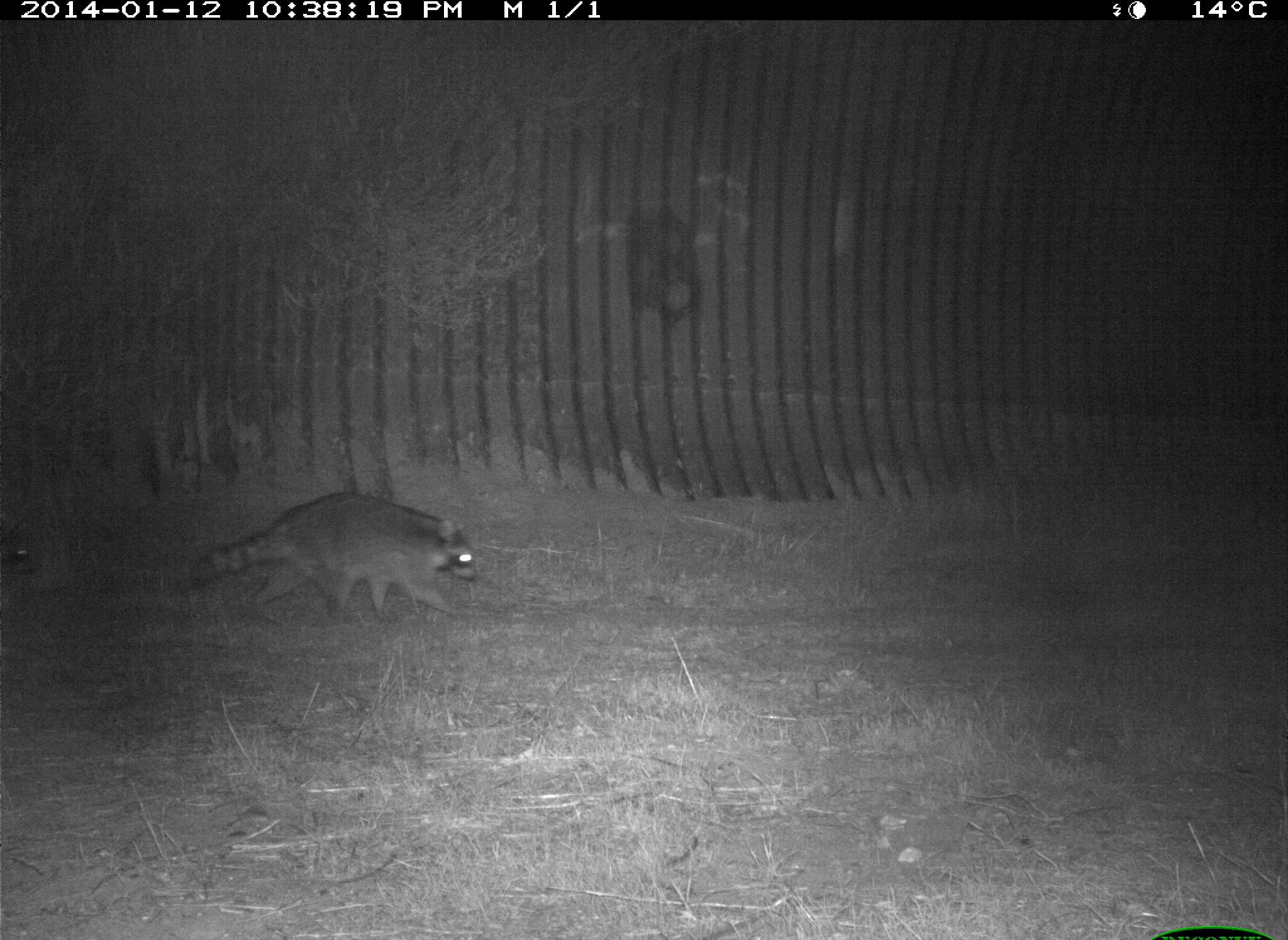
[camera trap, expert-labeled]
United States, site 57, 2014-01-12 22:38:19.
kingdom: Animalia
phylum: Chordata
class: Mammalia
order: Carnivora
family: Procyonidae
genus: Procyon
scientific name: Procyon lotor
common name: raccoon